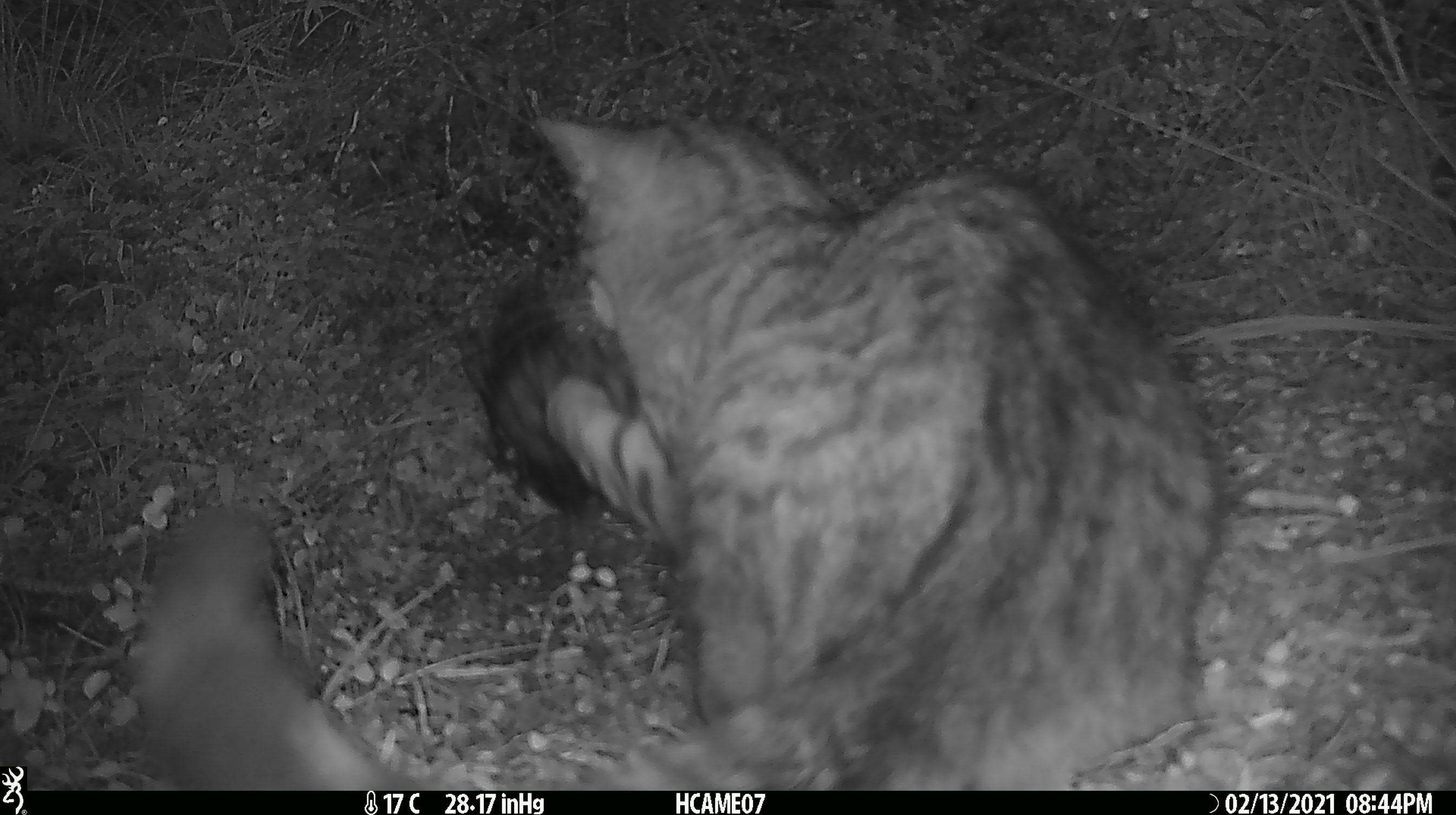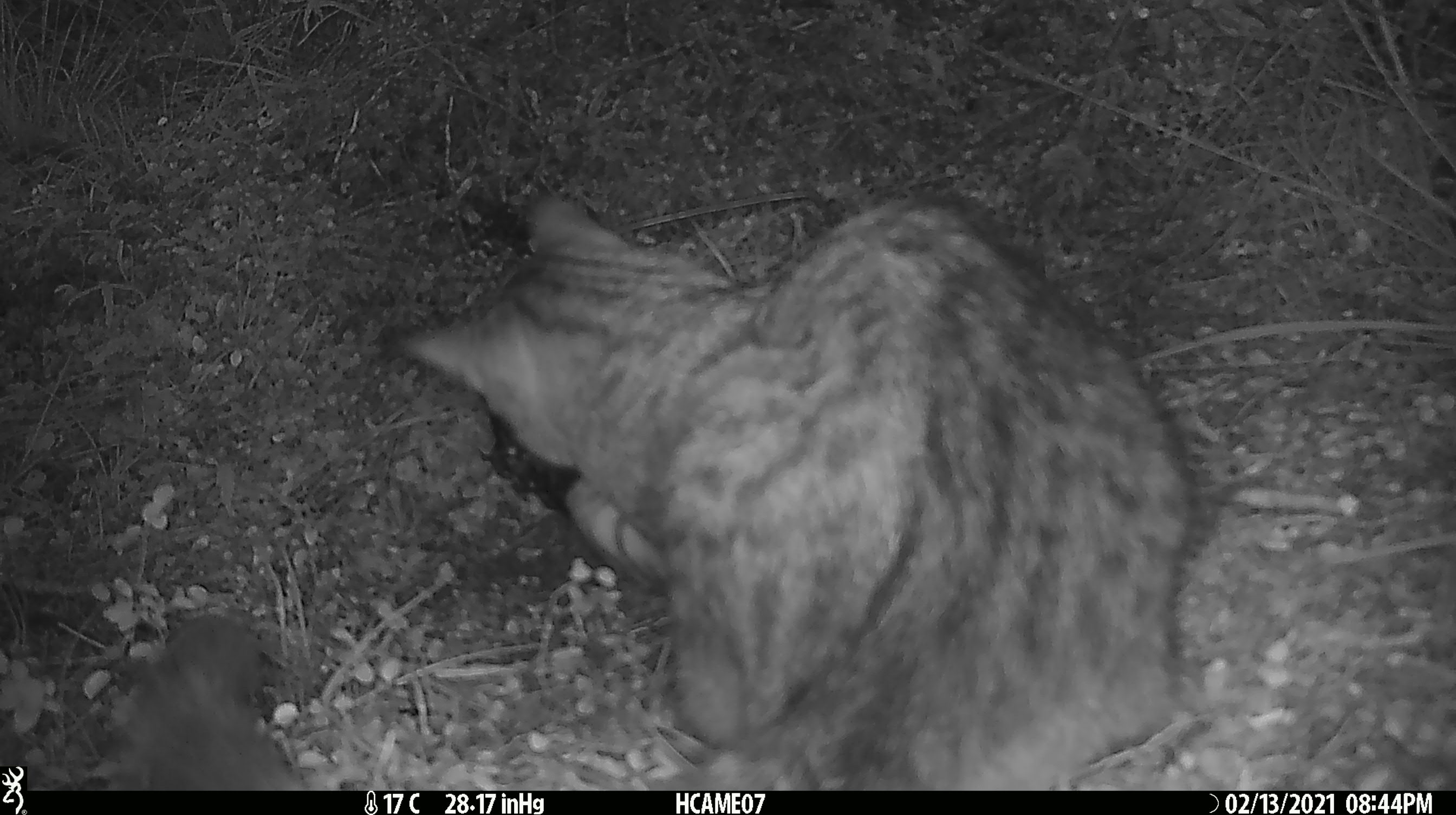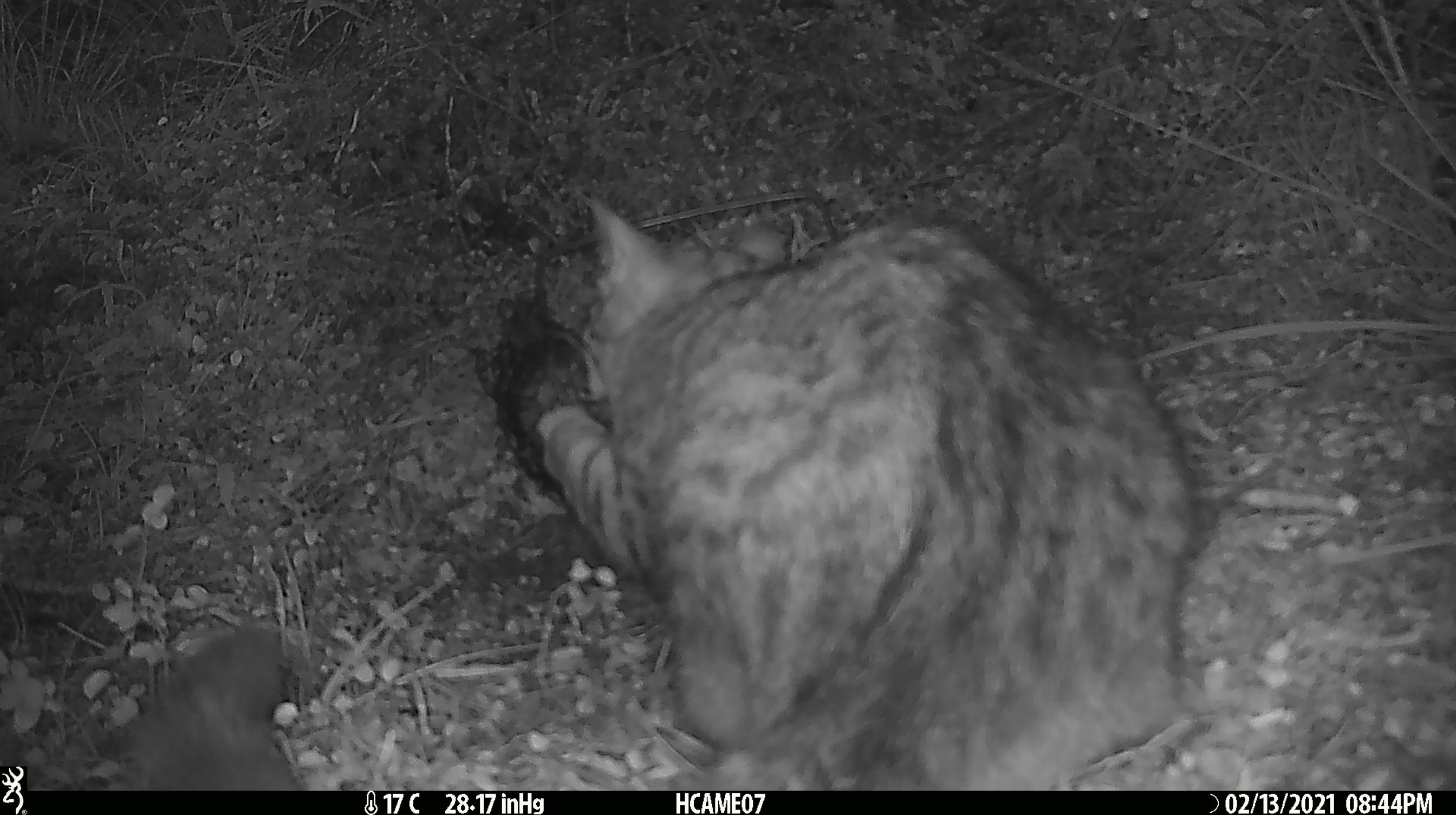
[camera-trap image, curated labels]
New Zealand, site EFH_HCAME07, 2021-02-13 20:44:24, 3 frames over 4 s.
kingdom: Animalia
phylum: Chordata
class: Mammalia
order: Carnivora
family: Felidae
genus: Felis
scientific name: Felis catus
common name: domestic cat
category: cat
Cat (domestic cat) (Felis catus).